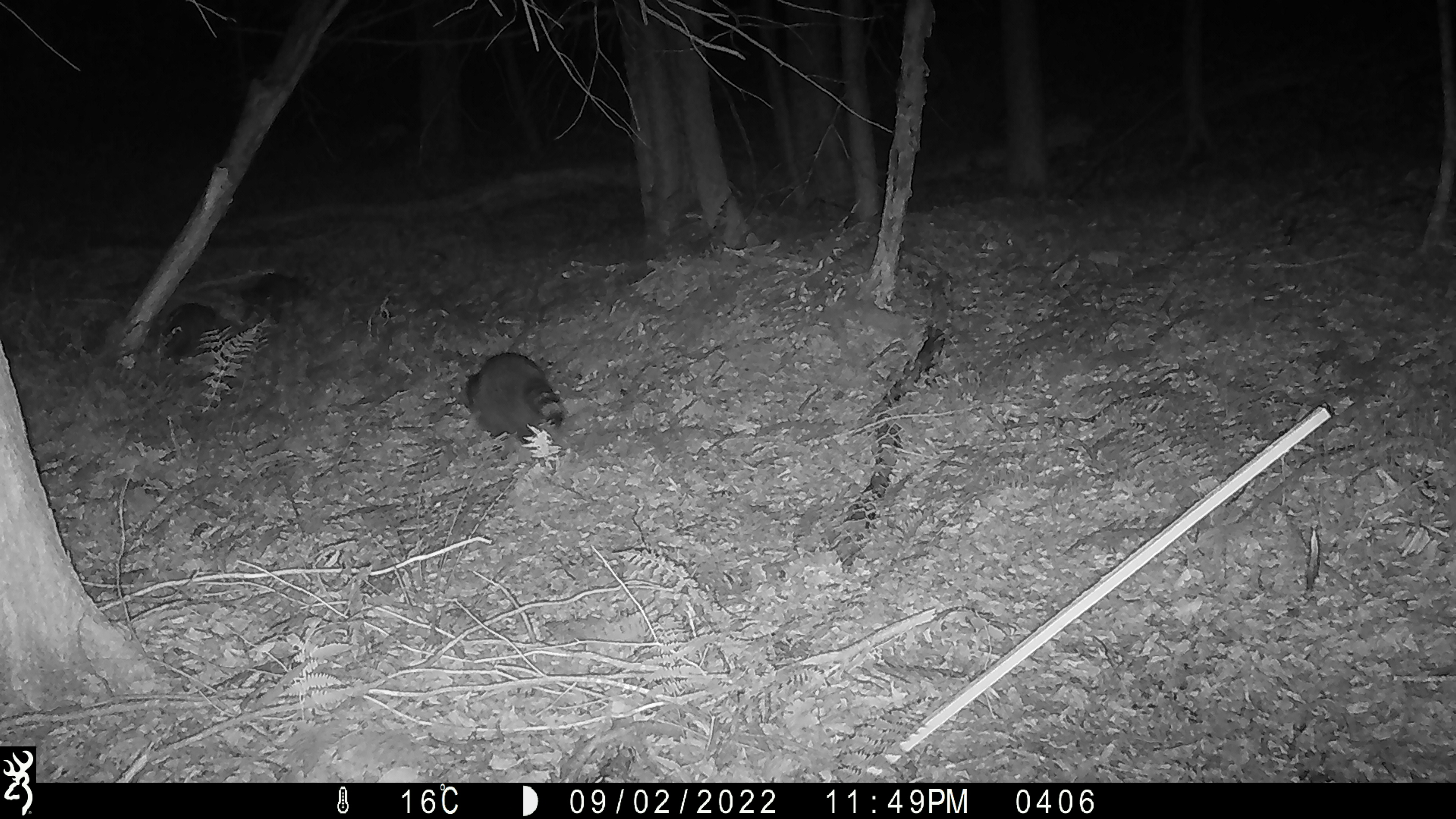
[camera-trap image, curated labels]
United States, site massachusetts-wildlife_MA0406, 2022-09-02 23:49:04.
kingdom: Animalia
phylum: Chordata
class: Mammalia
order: Carnivora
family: Procyonidae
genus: Procyon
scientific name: Procyon lotor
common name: raccoon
Raccoon (Procyon lotor).